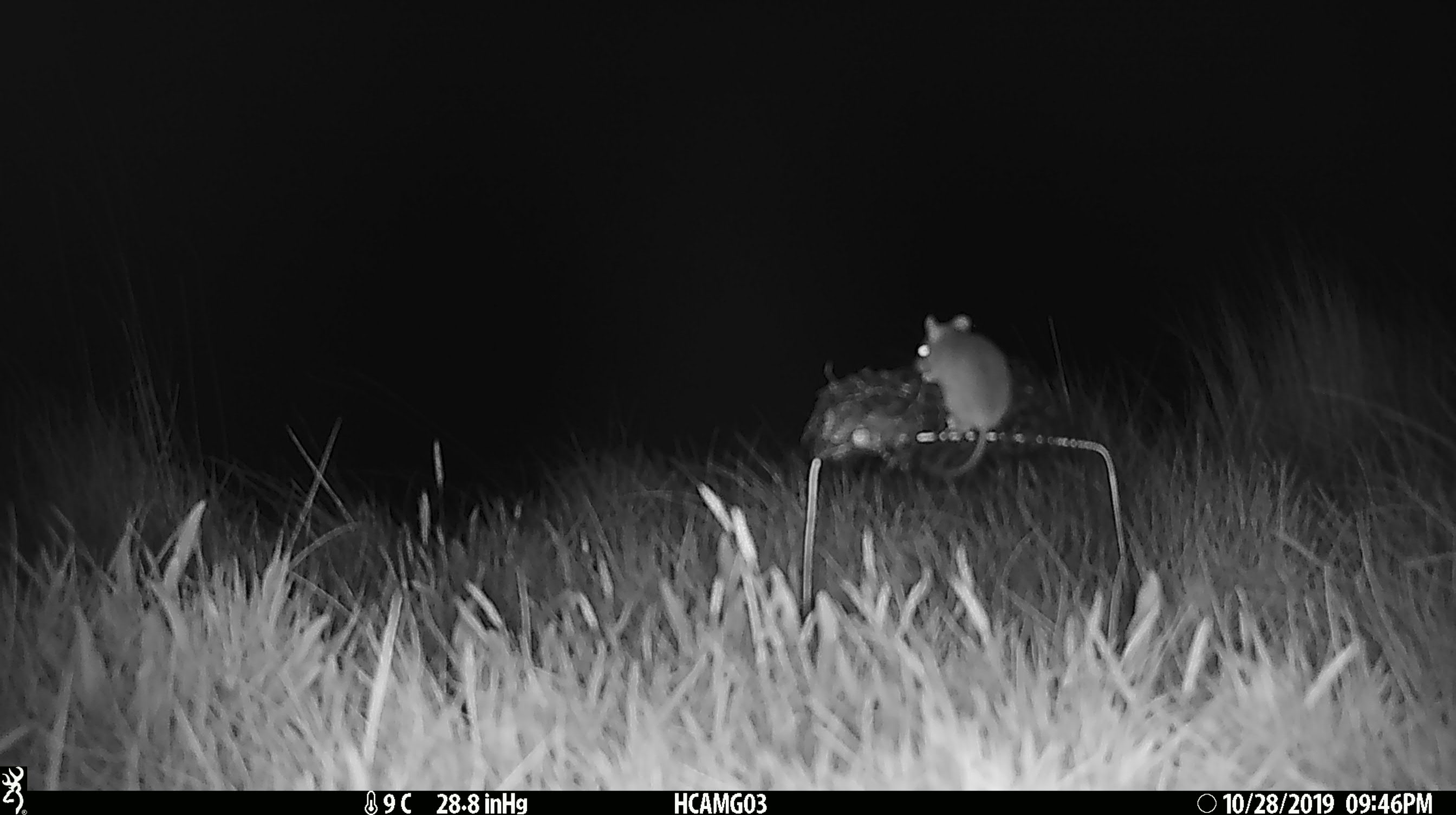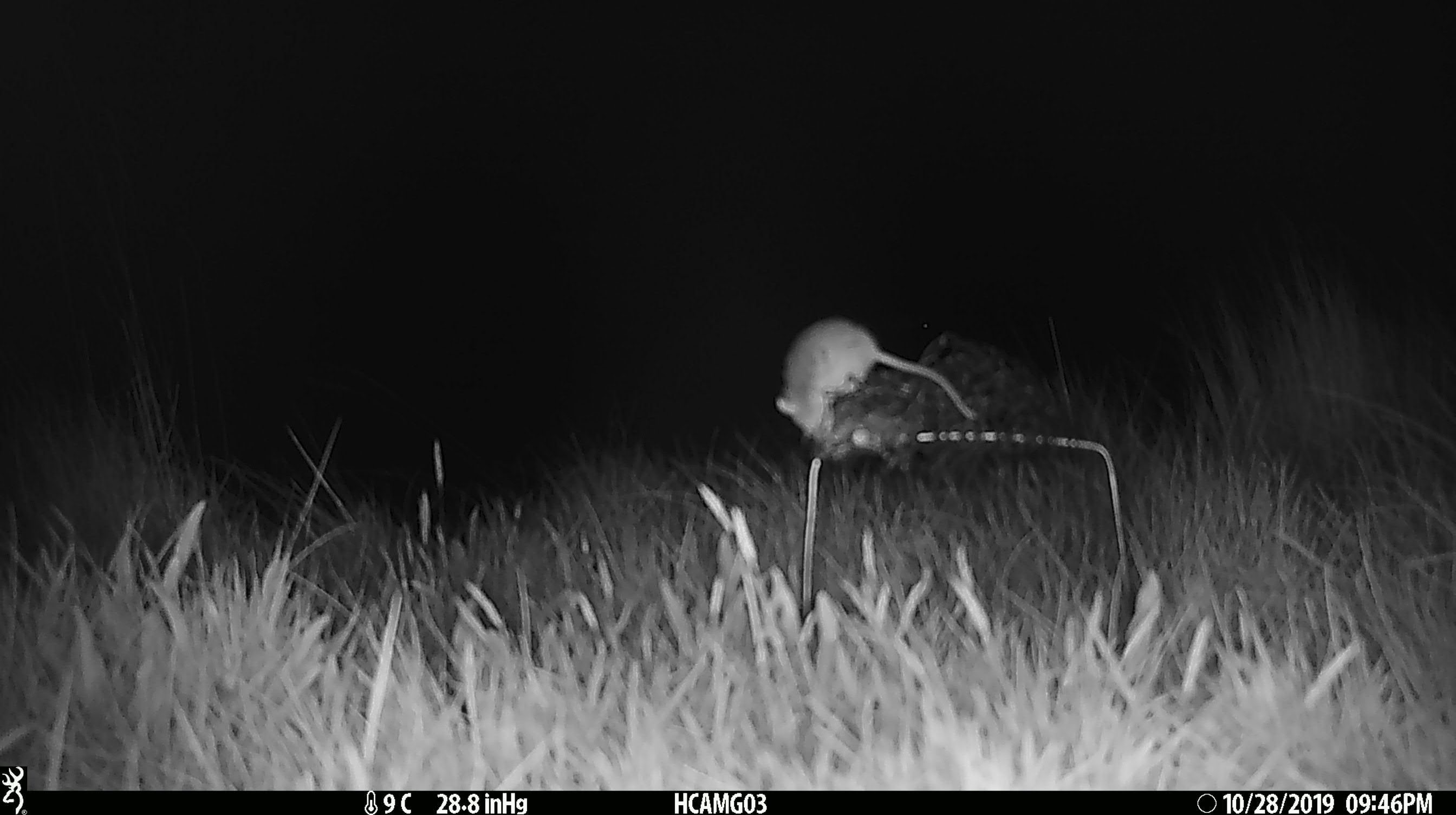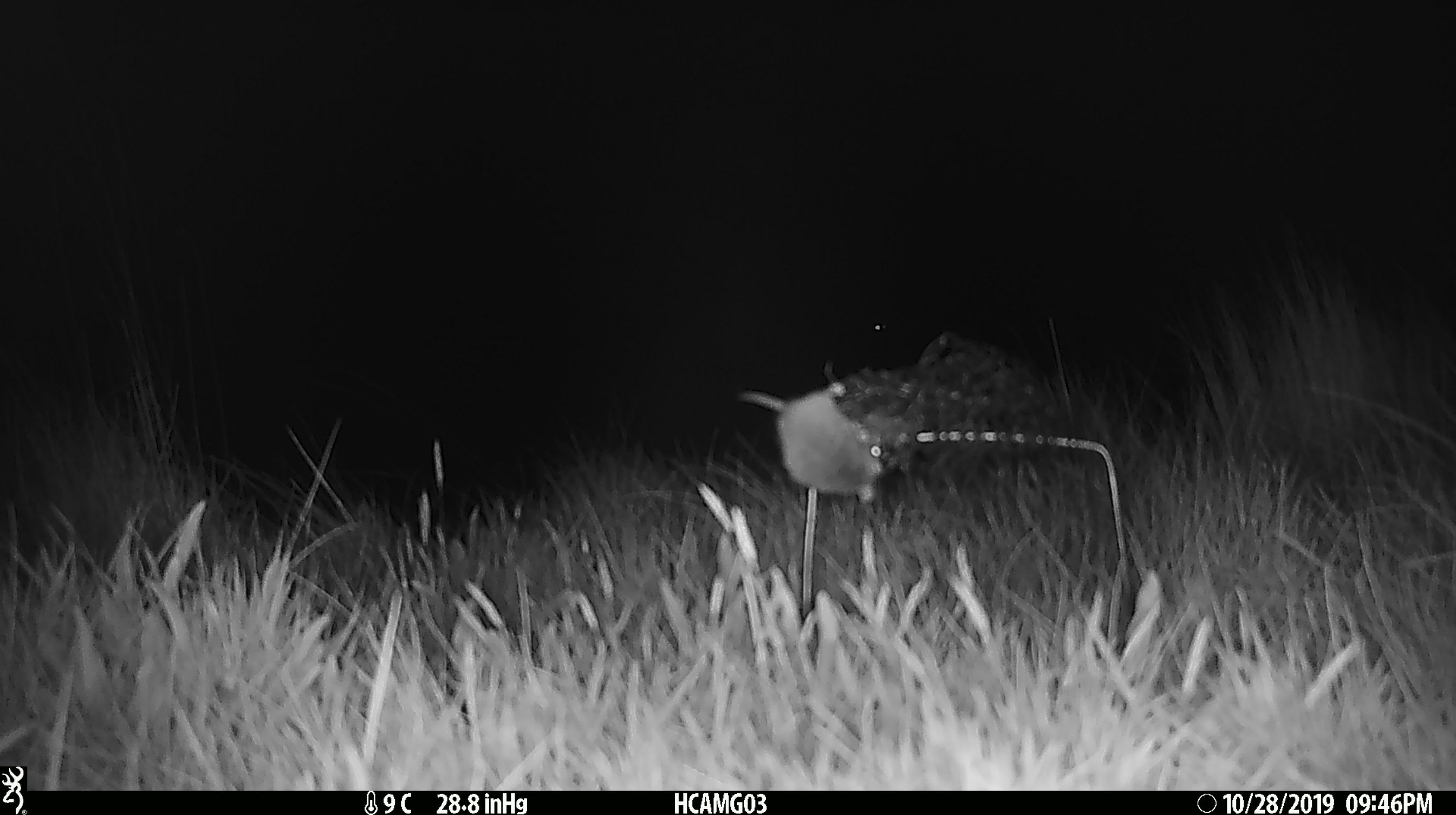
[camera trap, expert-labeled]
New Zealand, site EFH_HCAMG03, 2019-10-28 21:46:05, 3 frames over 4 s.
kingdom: Animalia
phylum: Chordata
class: Mammalia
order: Rodentia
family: Muridae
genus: Mus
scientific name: Mus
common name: mouse